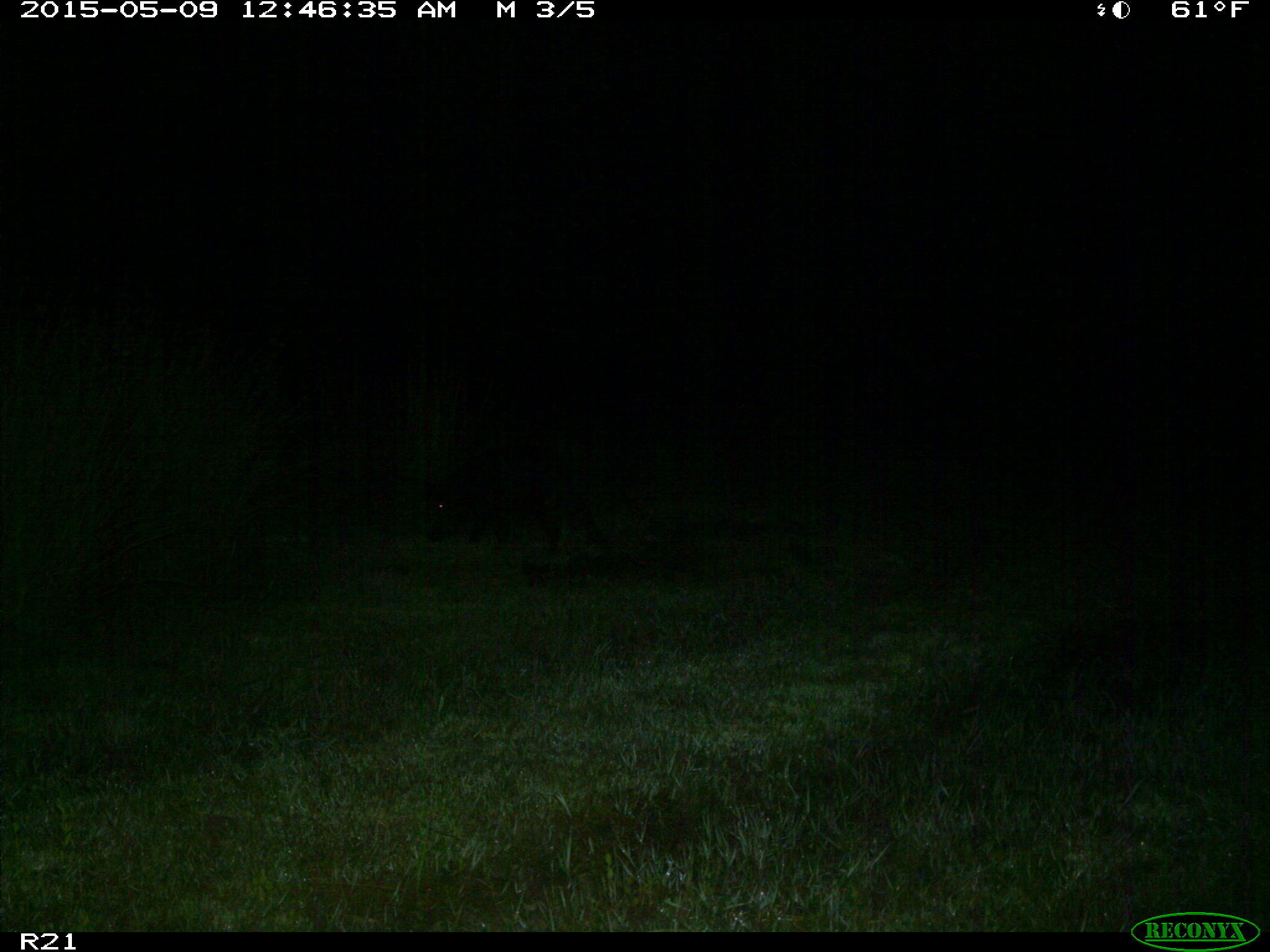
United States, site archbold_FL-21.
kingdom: Animalia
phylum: Chordata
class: Mammalia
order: Artiodactyla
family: Suidae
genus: Sus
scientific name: Sus scrofa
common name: wild boar